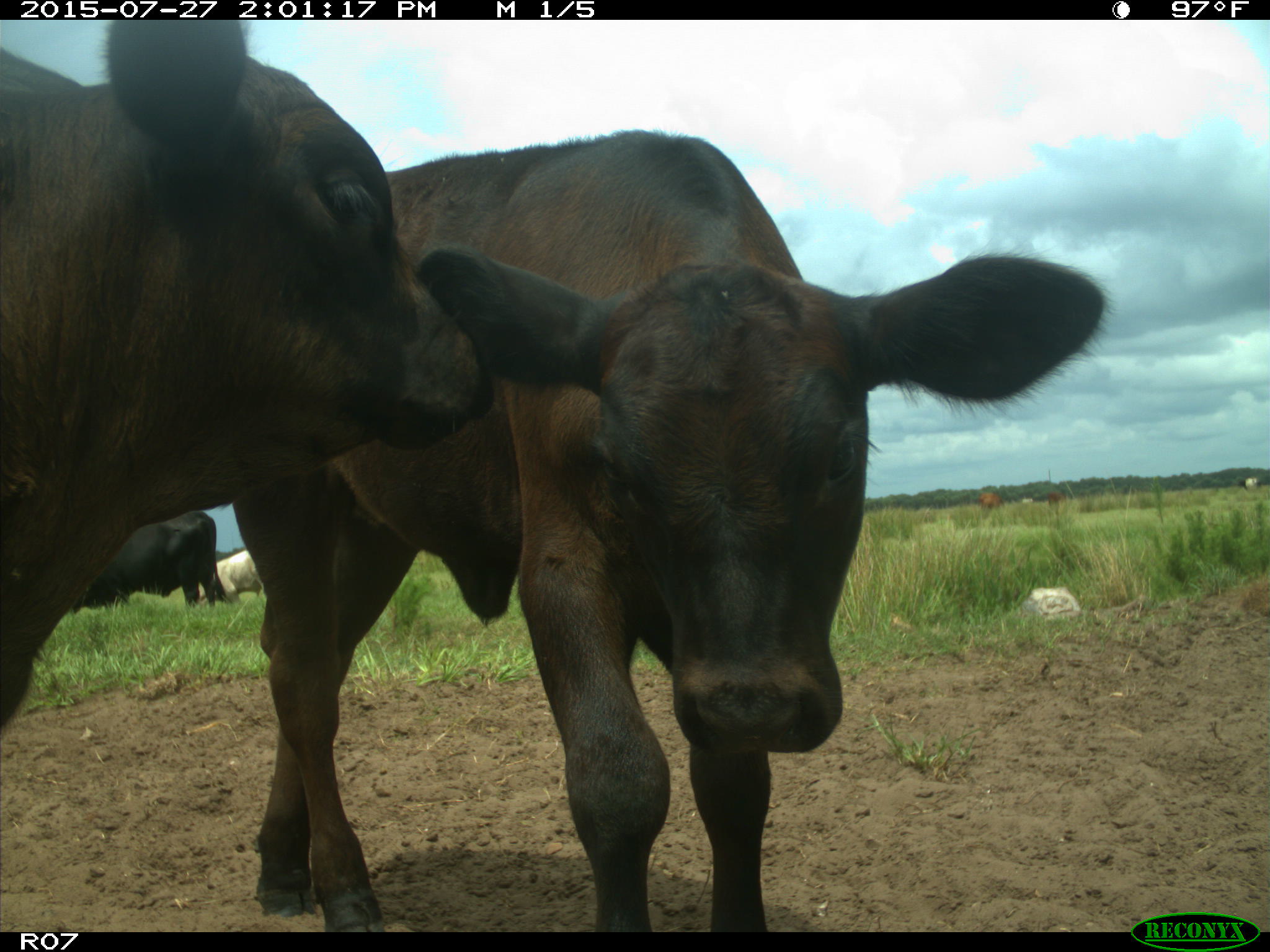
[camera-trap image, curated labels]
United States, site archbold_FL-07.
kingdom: Animalia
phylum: Chordata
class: Mammalia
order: Artiodactyla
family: Bovidae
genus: Bos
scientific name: Bos taurus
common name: domestic cow